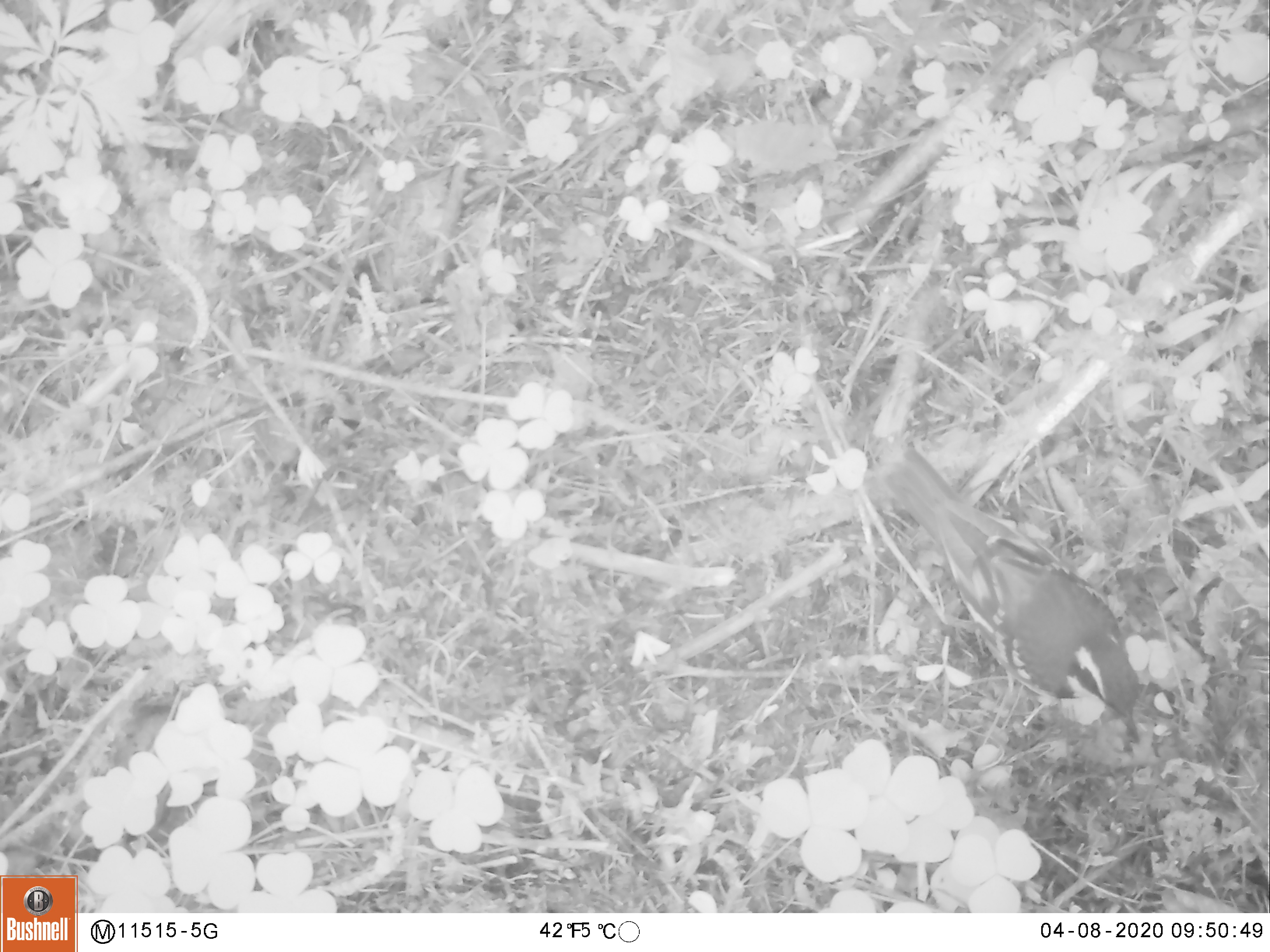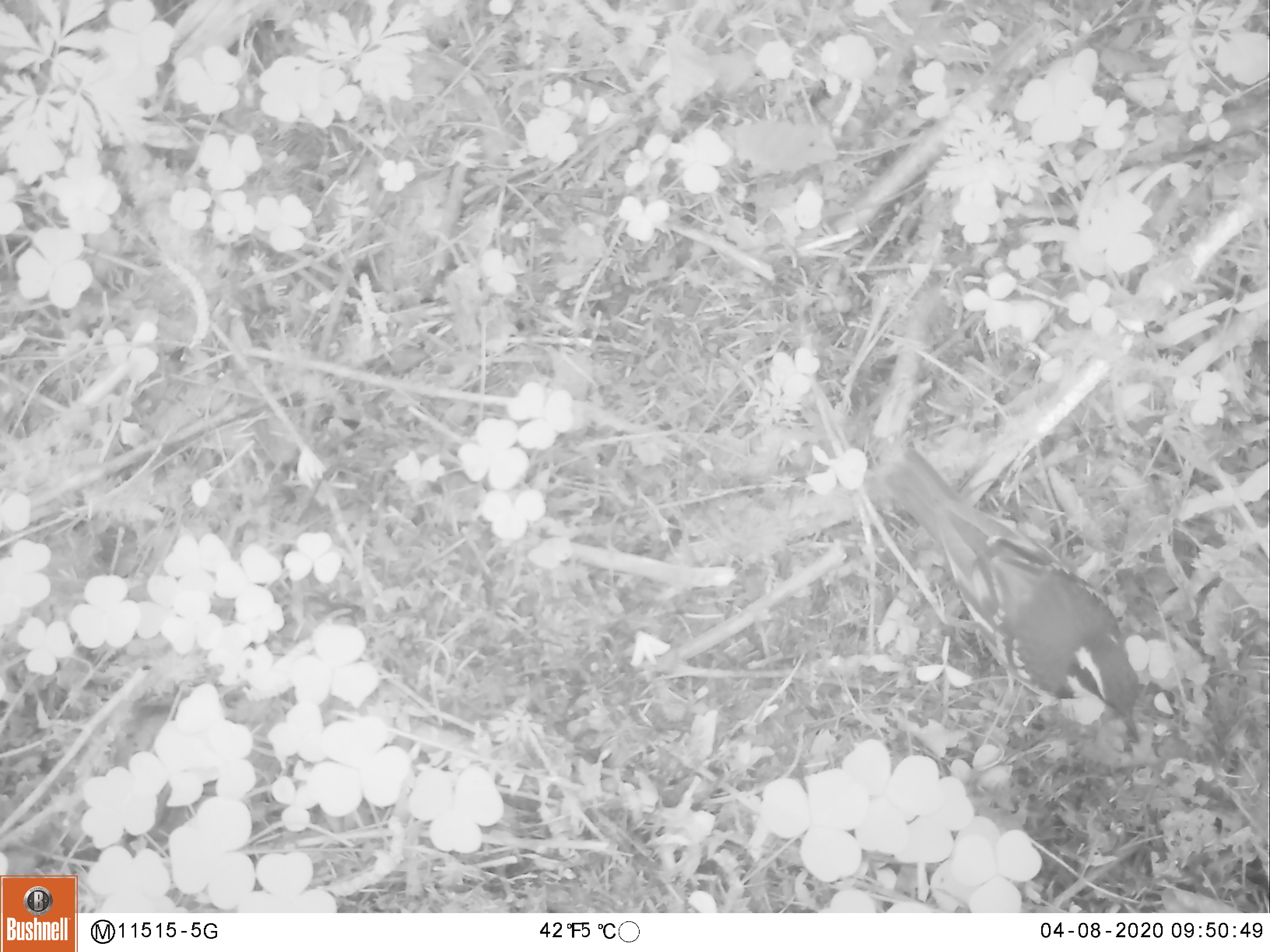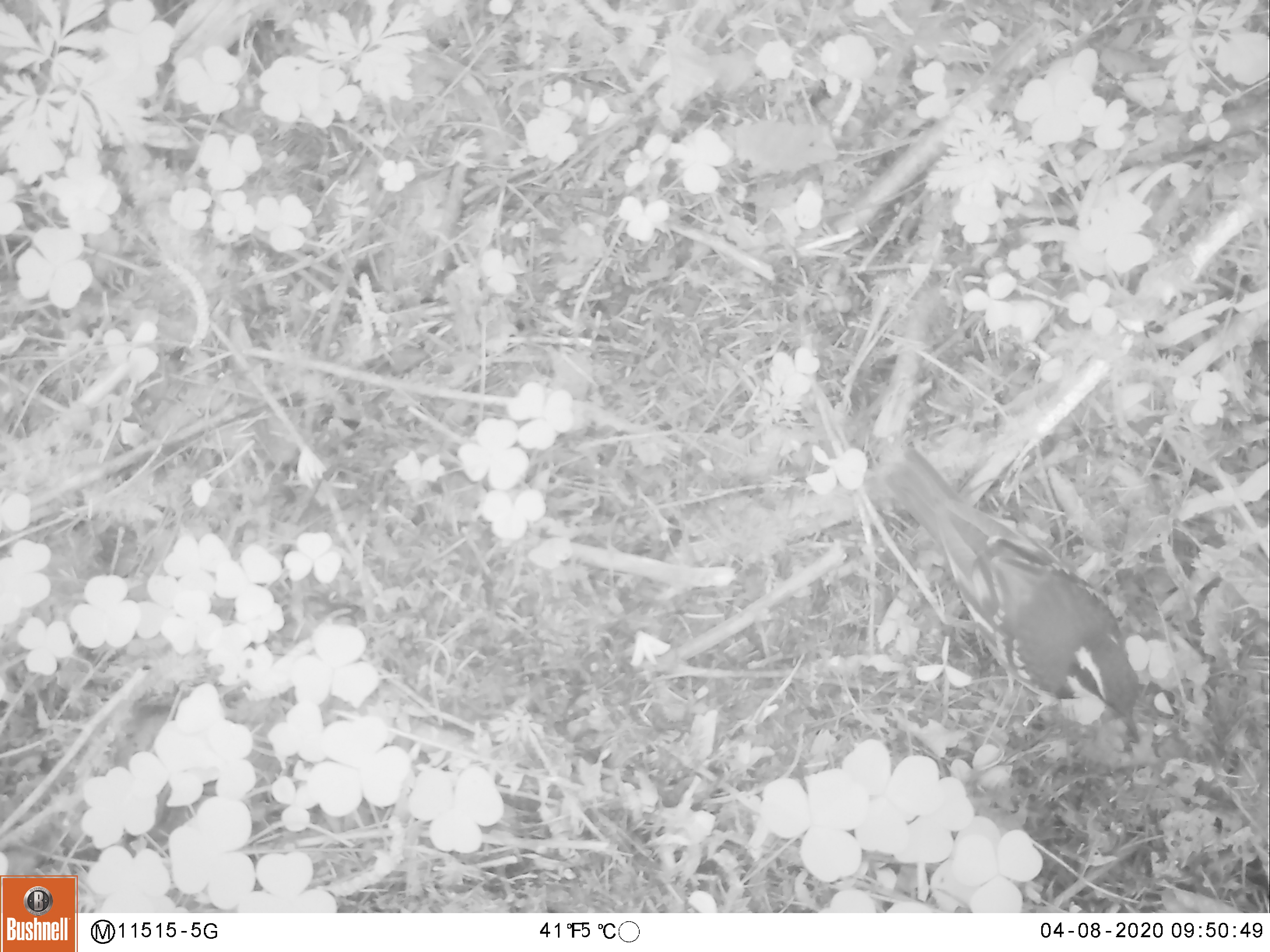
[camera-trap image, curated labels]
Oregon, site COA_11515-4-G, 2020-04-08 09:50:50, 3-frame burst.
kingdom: Animalia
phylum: Chordata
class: Aves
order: Passeriformes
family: Turdidae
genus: Ixoreus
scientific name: Ixoreus naevius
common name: varied thrush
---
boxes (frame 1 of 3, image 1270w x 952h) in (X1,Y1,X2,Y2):
varied thrush: (892,450,1143,746)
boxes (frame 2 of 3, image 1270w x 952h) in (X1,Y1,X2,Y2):
varied thrush: (875,444,1143,746)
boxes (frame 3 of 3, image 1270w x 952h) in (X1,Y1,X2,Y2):
varied thrush: (875,444,1149,741)